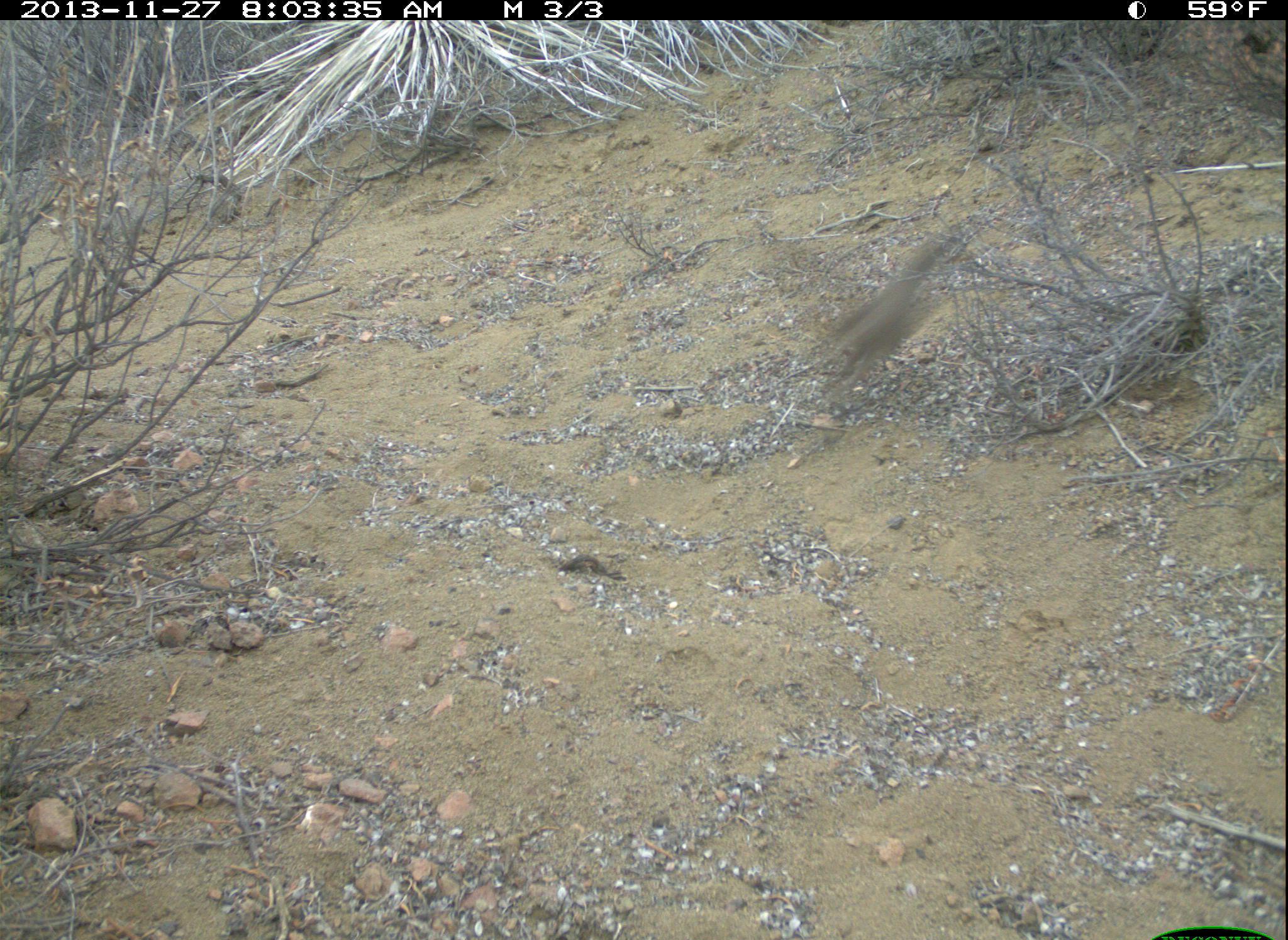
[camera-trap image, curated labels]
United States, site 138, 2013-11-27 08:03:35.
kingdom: Animalia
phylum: Chordata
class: Aves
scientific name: Aves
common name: bird